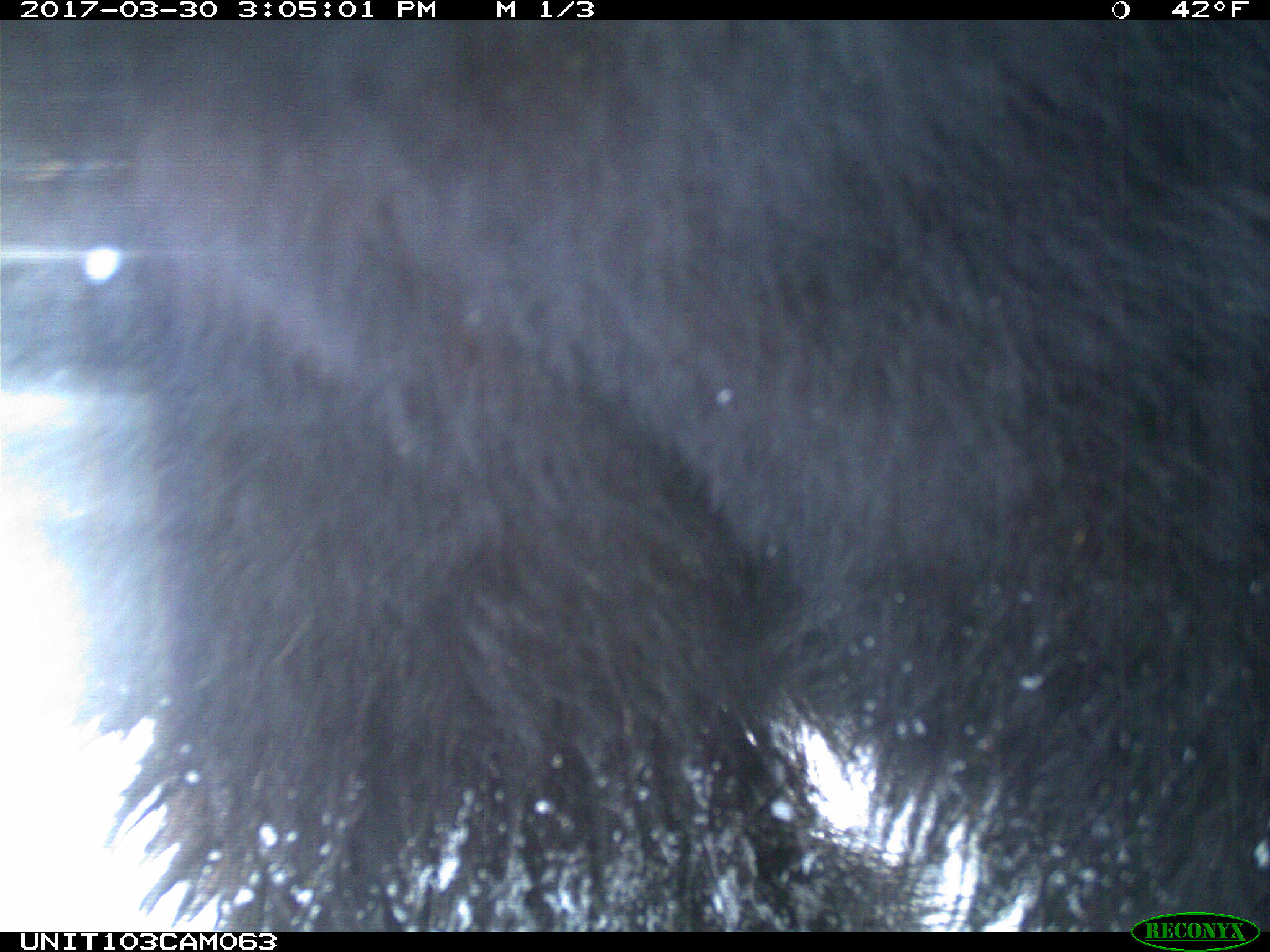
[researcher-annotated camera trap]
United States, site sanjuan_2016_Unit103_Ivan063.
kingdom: Animalia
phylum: Chordata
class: Mammalia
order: Carnivora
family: Ursidae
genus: Ursus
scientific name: Ursus americanus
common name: american black bear